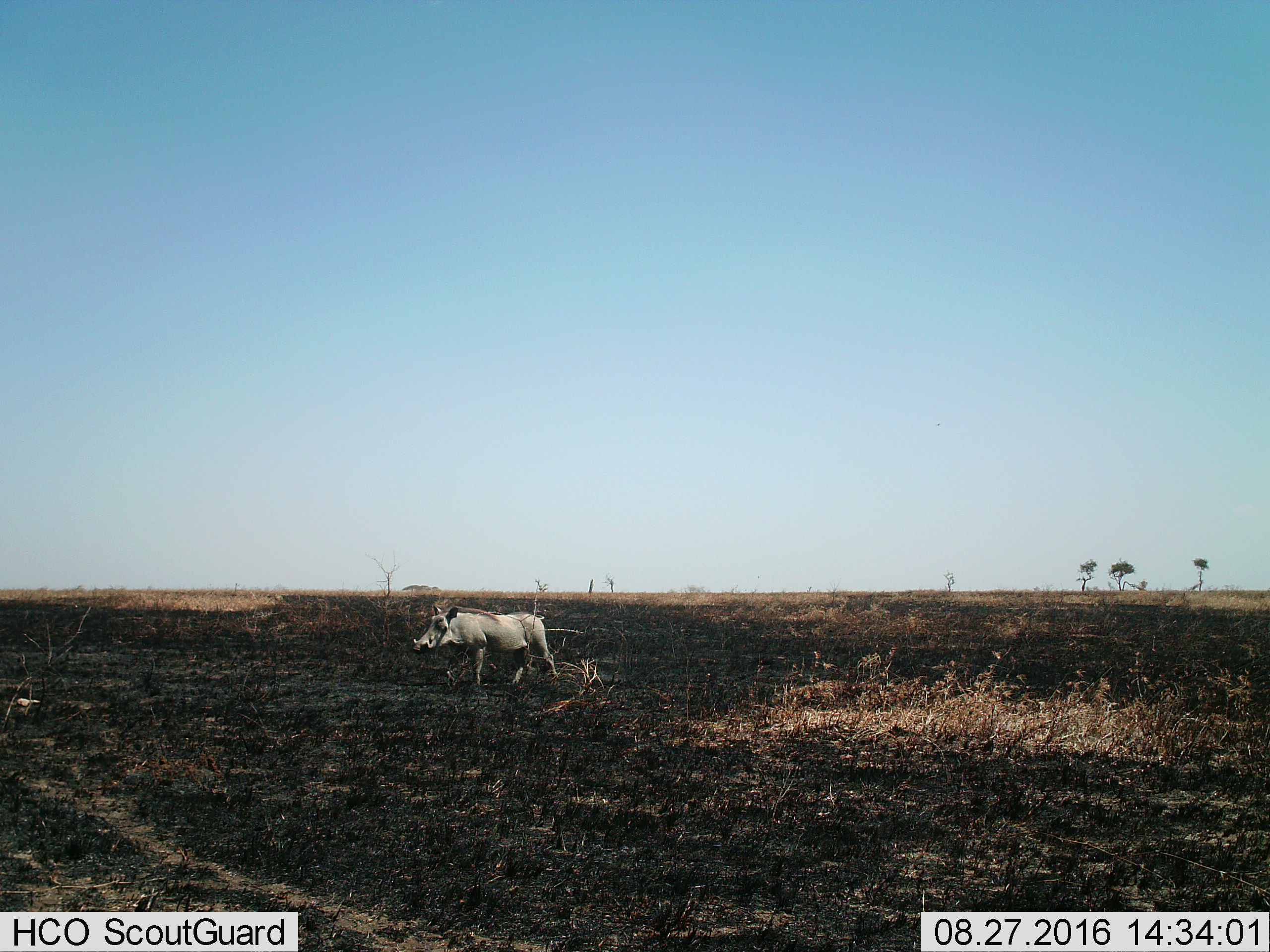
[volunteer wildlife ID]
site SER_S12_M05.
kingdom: Animalia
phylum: Chordata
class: Mammalia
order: Artiodactyla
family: Suidae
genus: Phacochoerus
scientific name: Phacochoerus africanus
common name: warthog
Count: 1.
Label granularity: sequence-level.